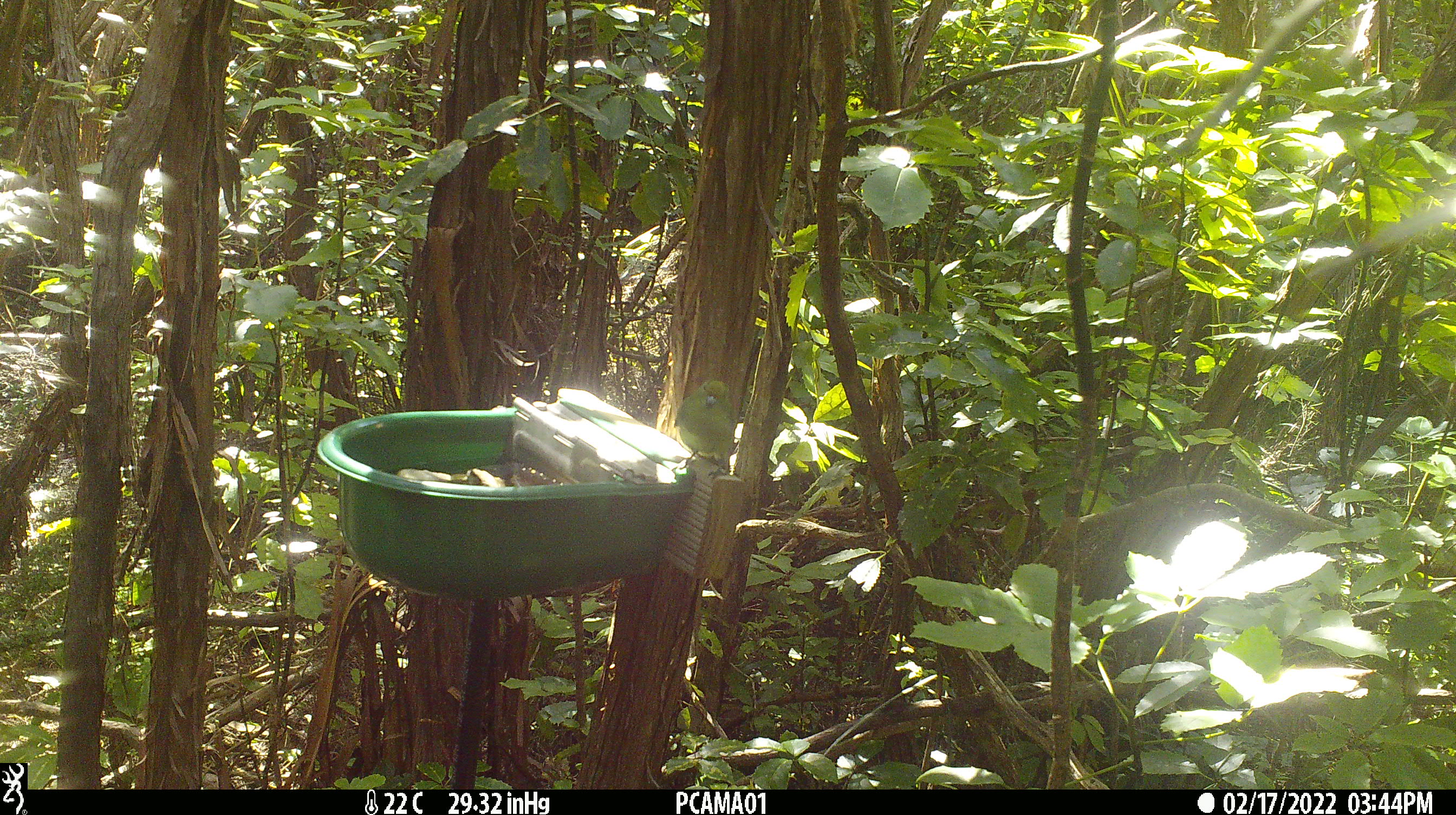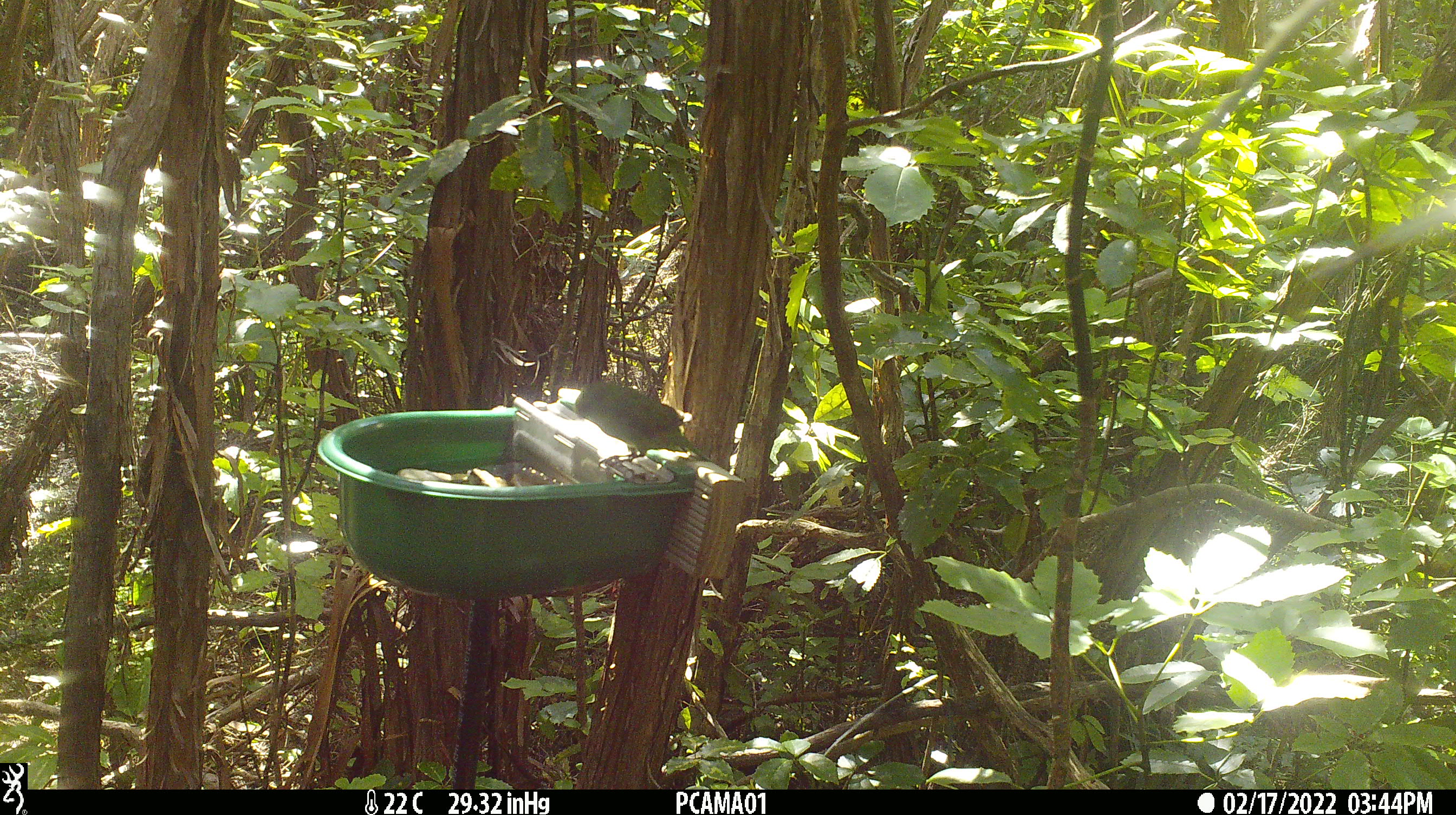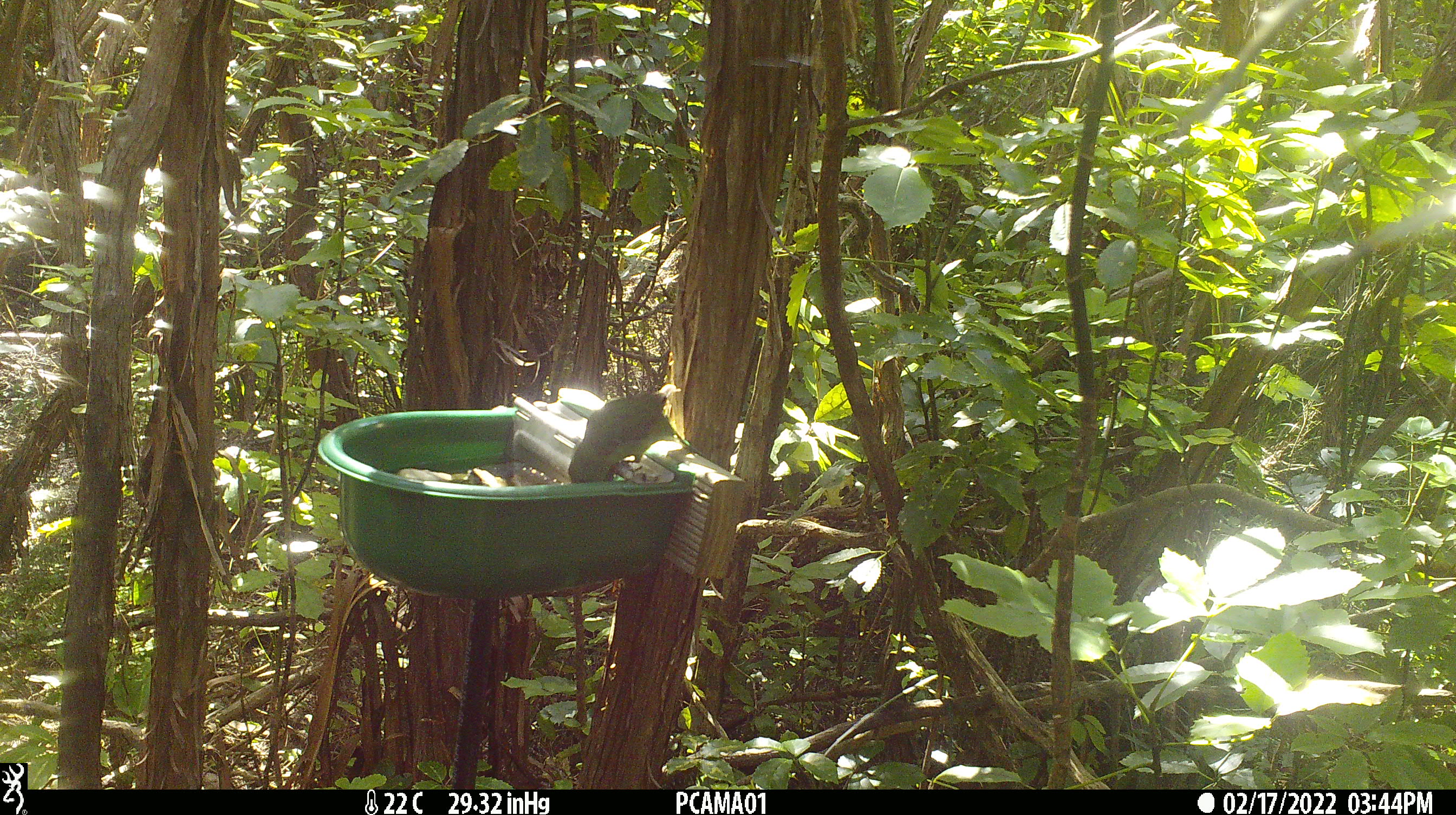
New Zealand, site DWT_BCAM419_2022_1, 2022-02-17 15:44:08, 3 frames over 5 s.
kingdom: Animalia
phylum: Chordata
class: Aves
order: Psittaciformes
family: Psittaculidae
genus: Cyanoramphus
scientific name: Cyanoramphus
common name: parakeet